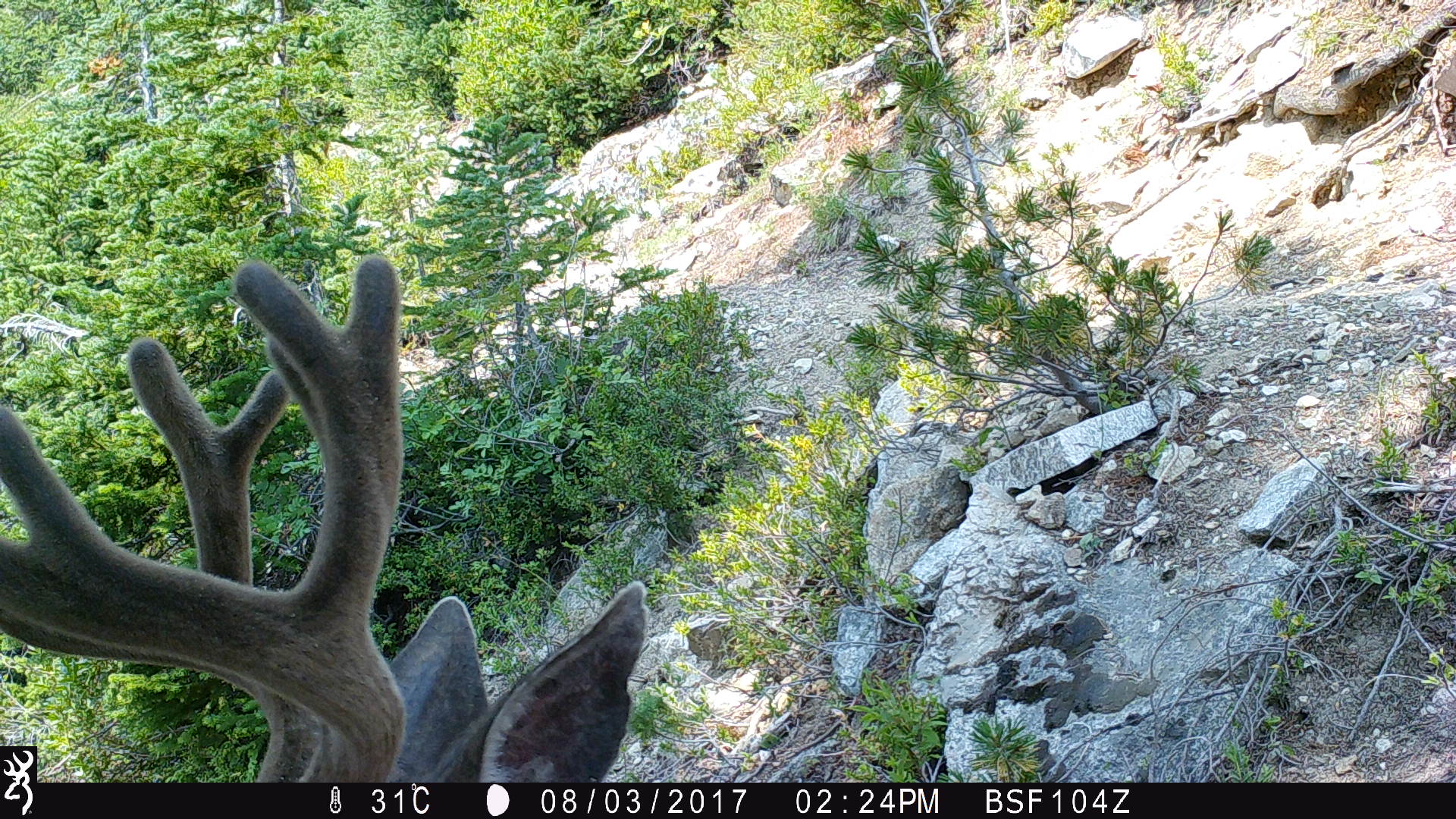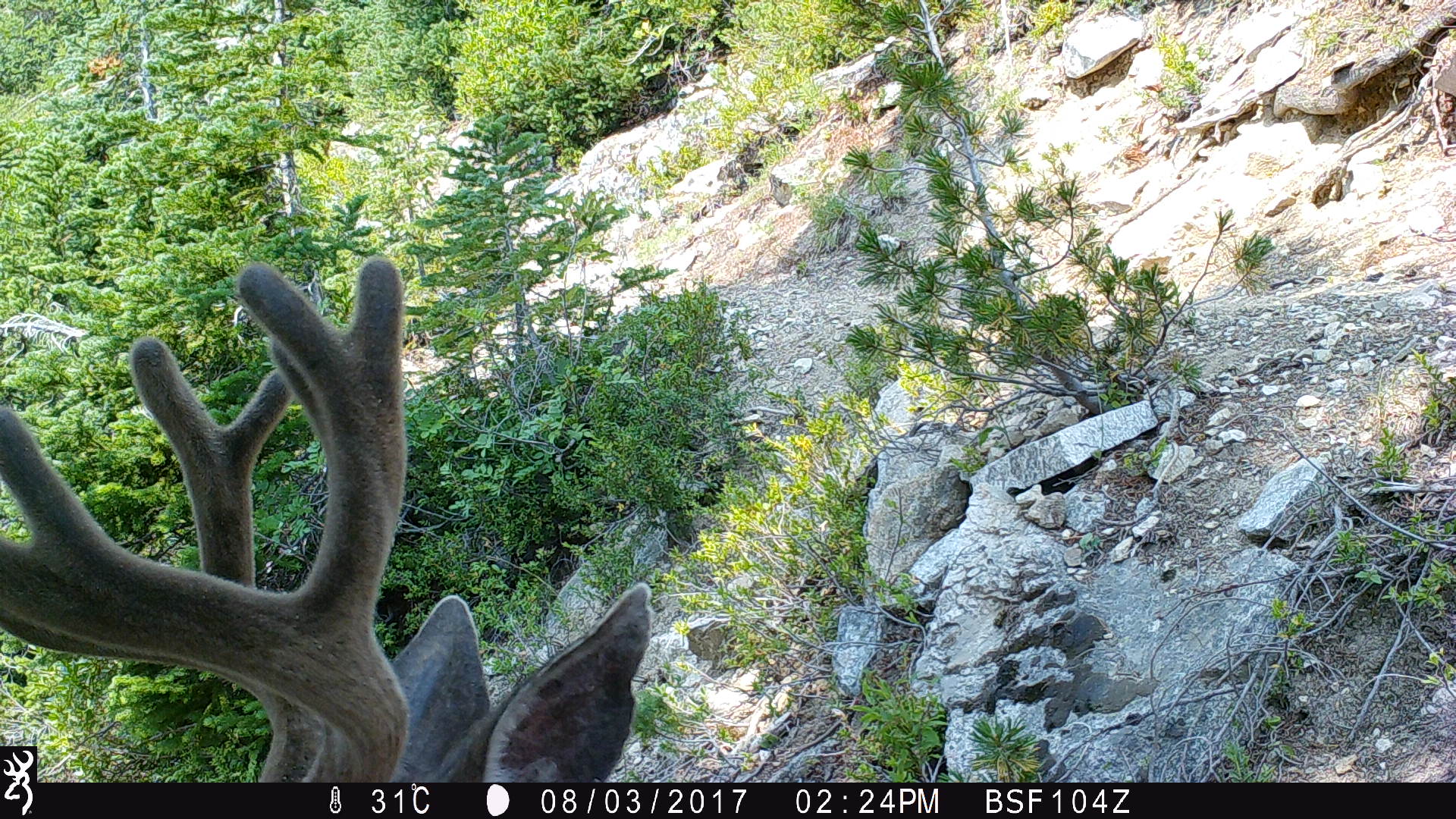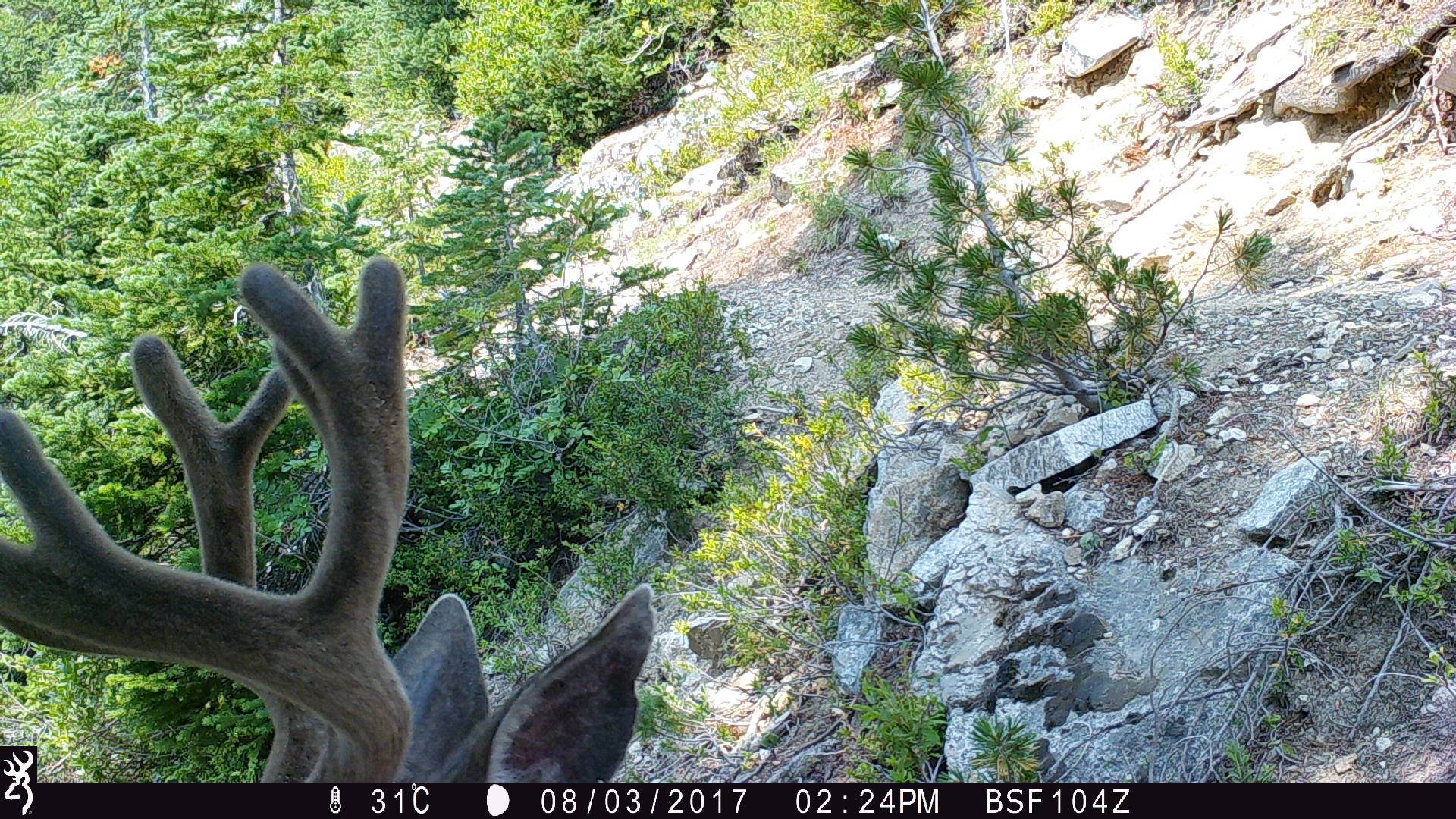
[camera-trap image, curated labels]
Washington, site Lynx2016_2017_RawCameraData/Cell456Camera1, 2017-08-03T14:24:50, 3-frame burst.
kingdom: Animalia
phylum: Chordata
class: Mammalia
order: Artiodactyla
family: Cervidae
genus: Odocoileus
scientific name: Odocoileus hemionus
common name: mule deer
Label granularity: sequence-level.